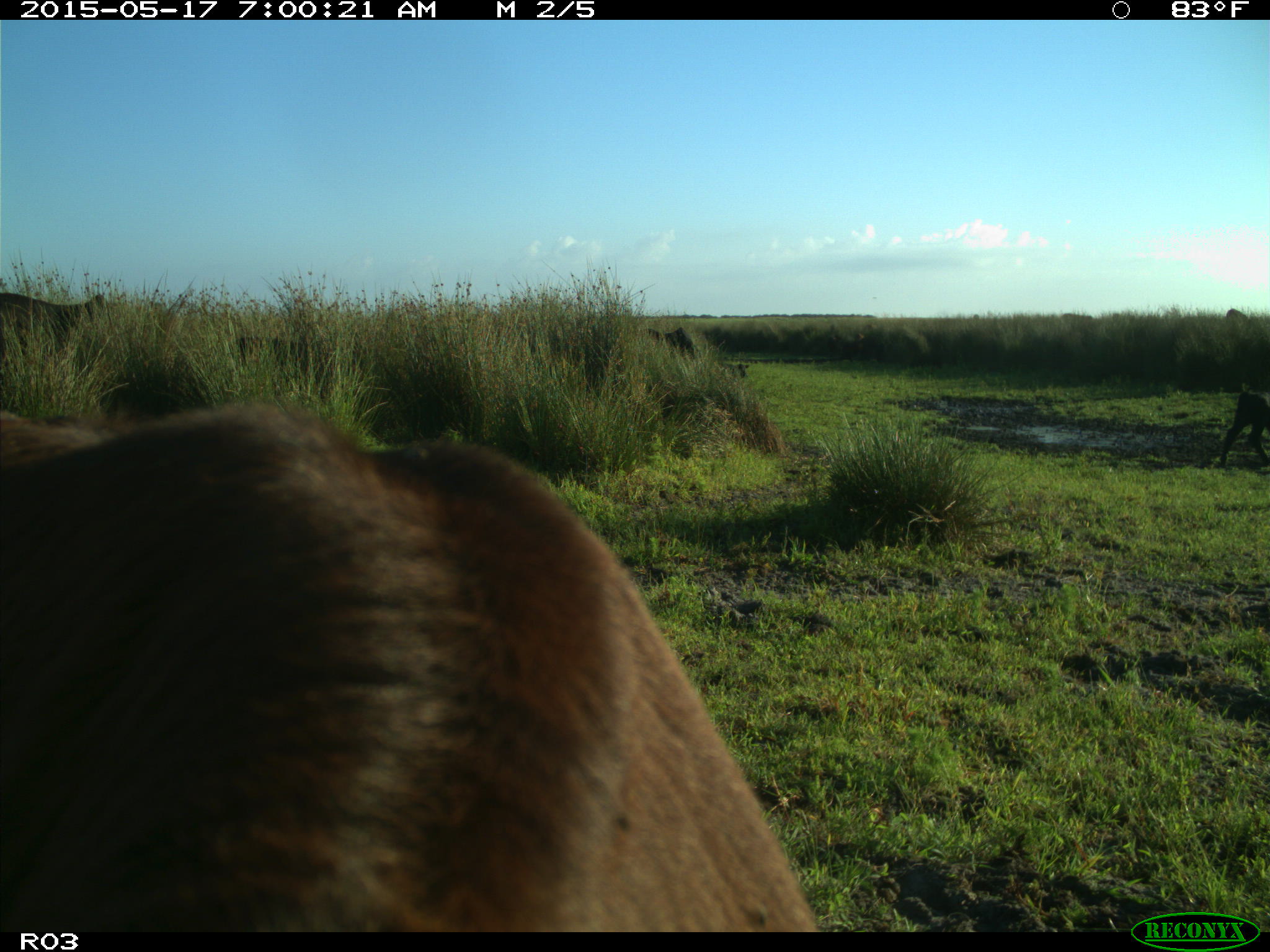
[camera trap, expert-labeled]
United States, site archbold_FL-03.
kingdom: Animalia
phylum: Chordata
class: Mammalia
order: Artiodactyla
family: Bovidae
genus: Bos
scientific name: Bos taurus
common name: domestic cow